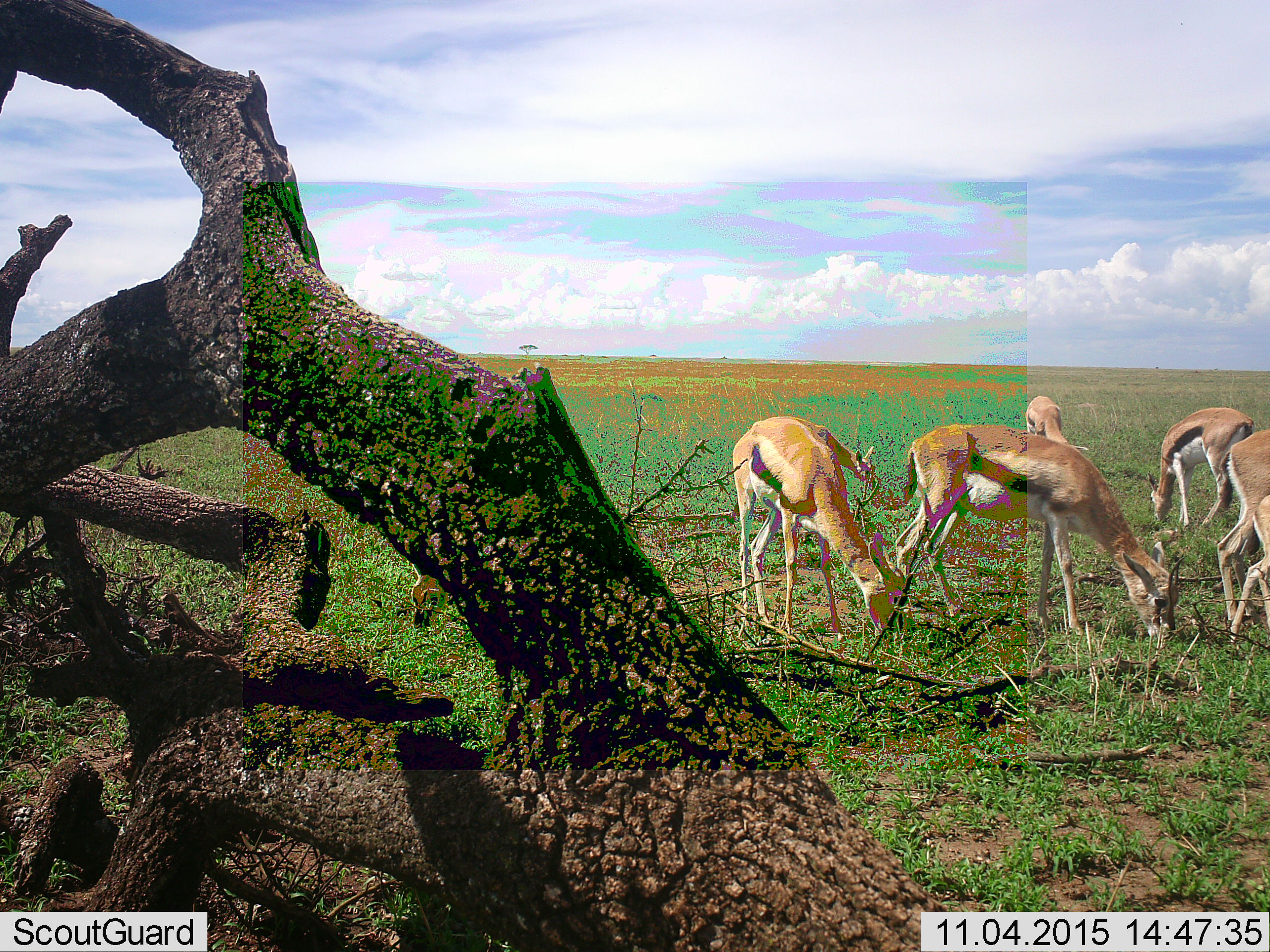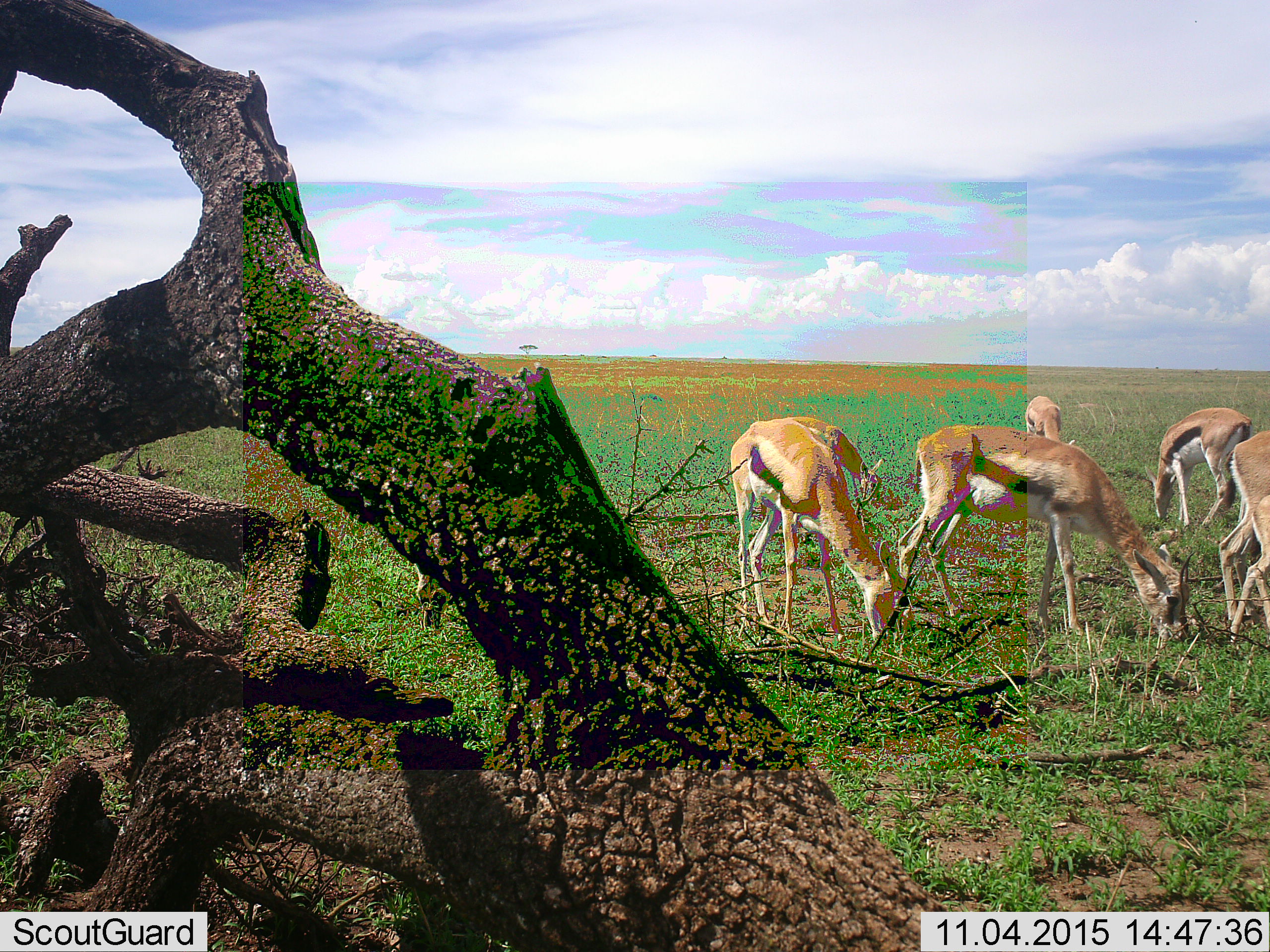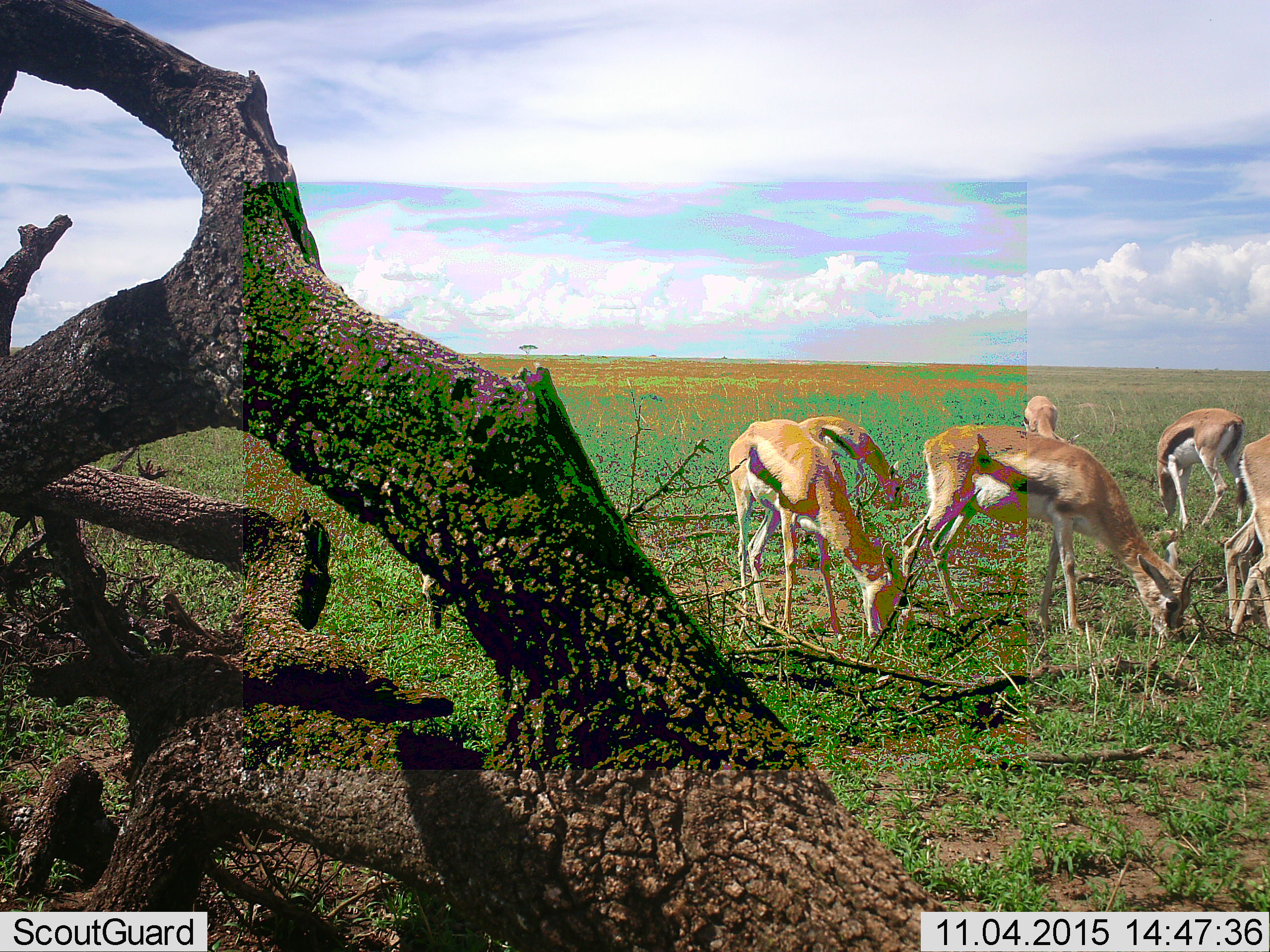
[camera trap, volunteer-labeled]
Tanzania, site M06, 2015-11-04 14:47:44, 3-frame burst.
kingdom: Animalia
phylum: Chordata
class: Mammalia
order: Artiodactyla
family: Bovidae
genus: Eudorcas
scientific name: Eudorcas thomsonii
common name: thomson's gazelle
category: gazellethomsons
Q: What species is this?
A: Gazellethomsons (thomson's gazelle) (Eudorcas thomsonii).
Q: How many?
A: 8.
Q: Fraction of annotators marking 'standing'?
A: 10%.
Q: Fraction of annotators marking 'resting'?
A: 0%.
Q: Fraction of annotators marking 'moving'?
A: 20%.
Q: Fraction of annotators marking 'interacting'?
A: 0%.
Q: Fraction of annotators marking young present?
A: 30%.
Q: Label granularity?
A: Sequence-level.